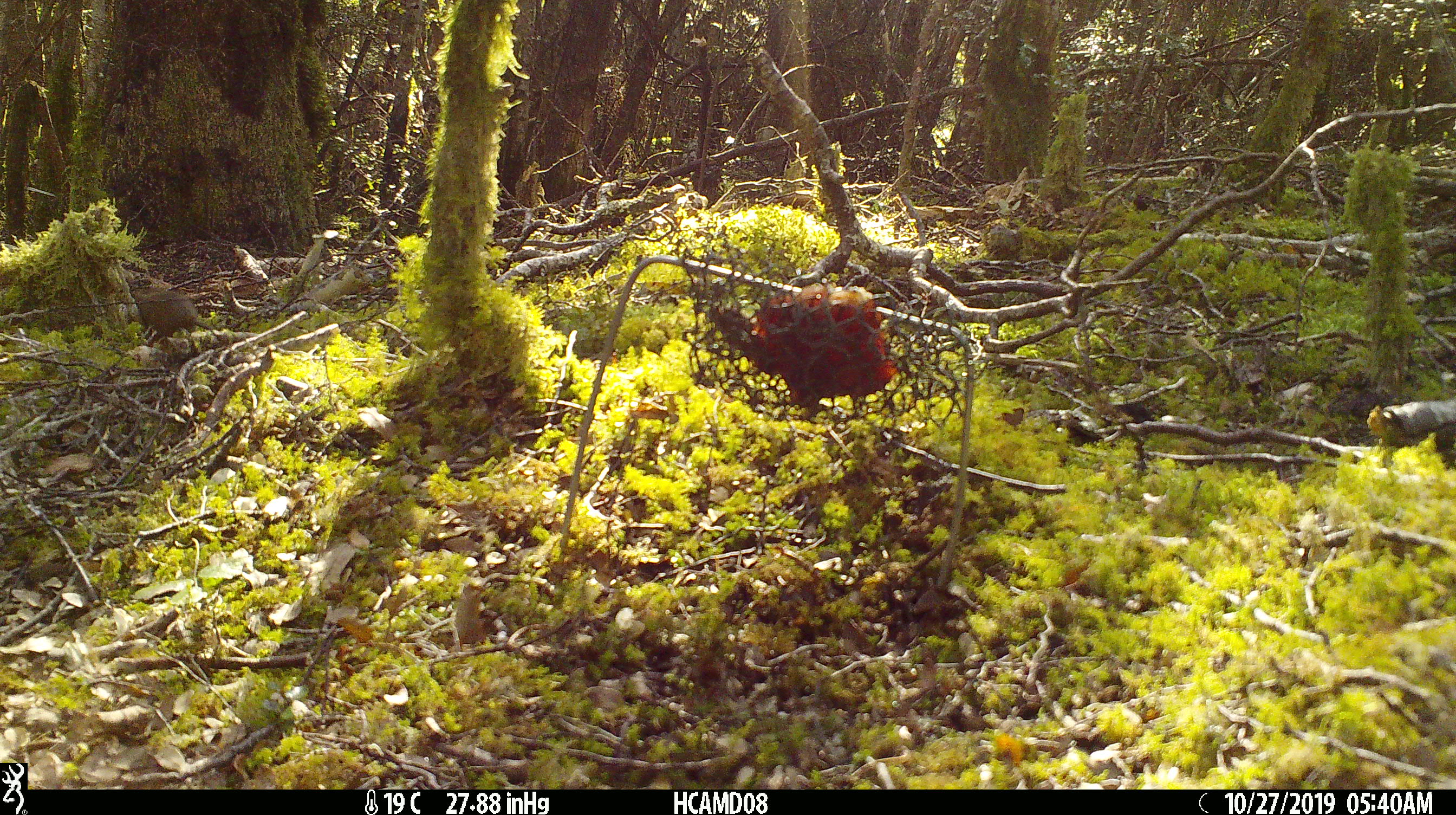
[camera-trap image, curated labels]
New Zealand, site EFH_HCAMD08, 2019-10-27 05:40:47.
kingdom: Animalia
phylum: Chordata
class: Mammalia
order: Rodentia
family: Muridae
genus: Mus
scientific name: Mus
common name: mouse